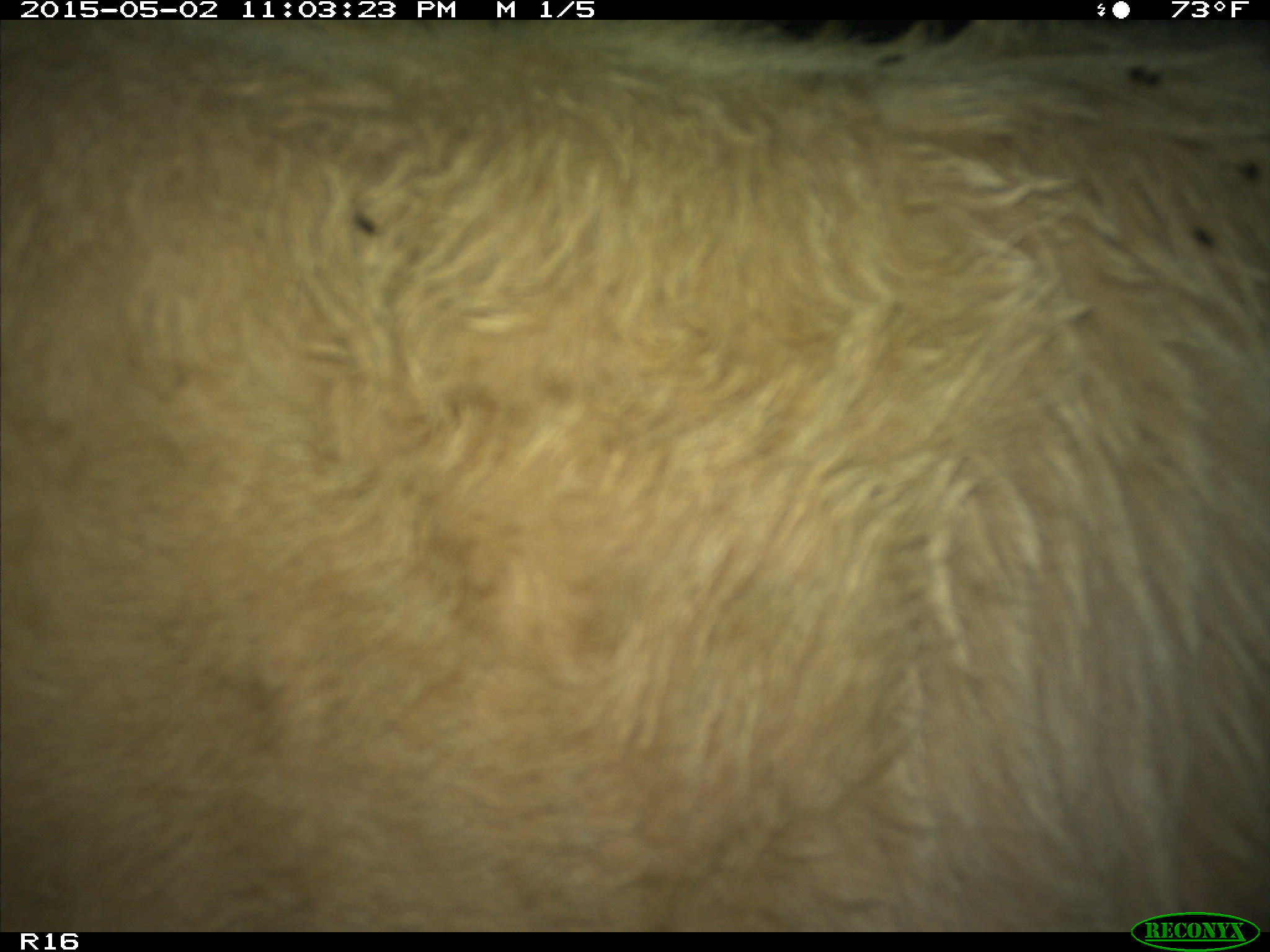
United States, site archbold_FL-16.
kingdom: Animalia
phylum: Chordata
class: Mammalia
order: Artiodactyla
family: Bovidae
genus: Bos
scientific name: Bos taurus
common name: domestic cow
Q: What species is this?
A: Bos taurus (domestic cow).